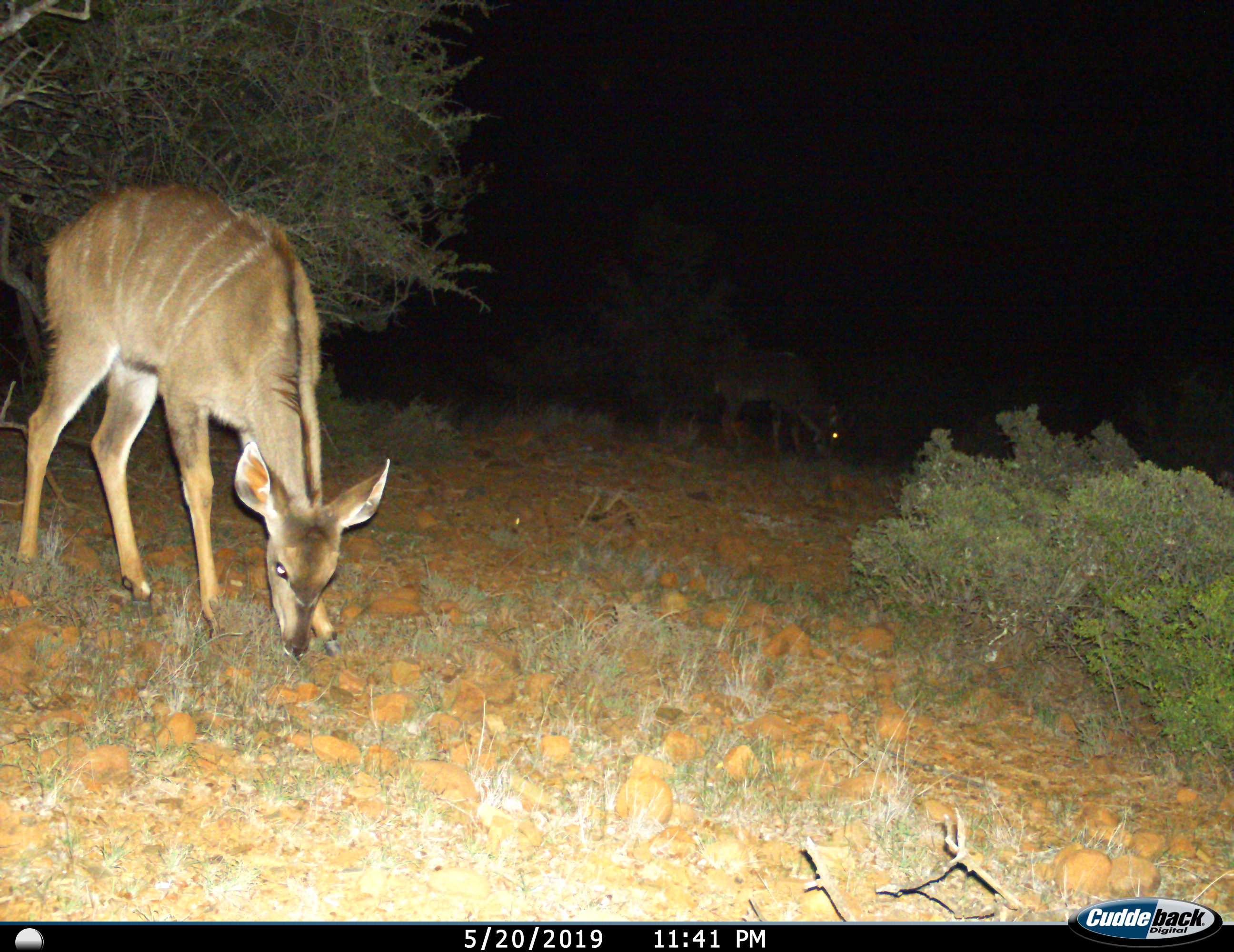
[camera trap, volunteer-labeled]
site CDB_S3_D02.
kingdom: Animalia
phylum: Chordata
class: Mammalia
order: Artiodactyla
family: Bovidae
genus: Tragelaphus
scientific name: Tragelaphus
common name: kudu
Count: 2.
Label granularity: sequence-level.